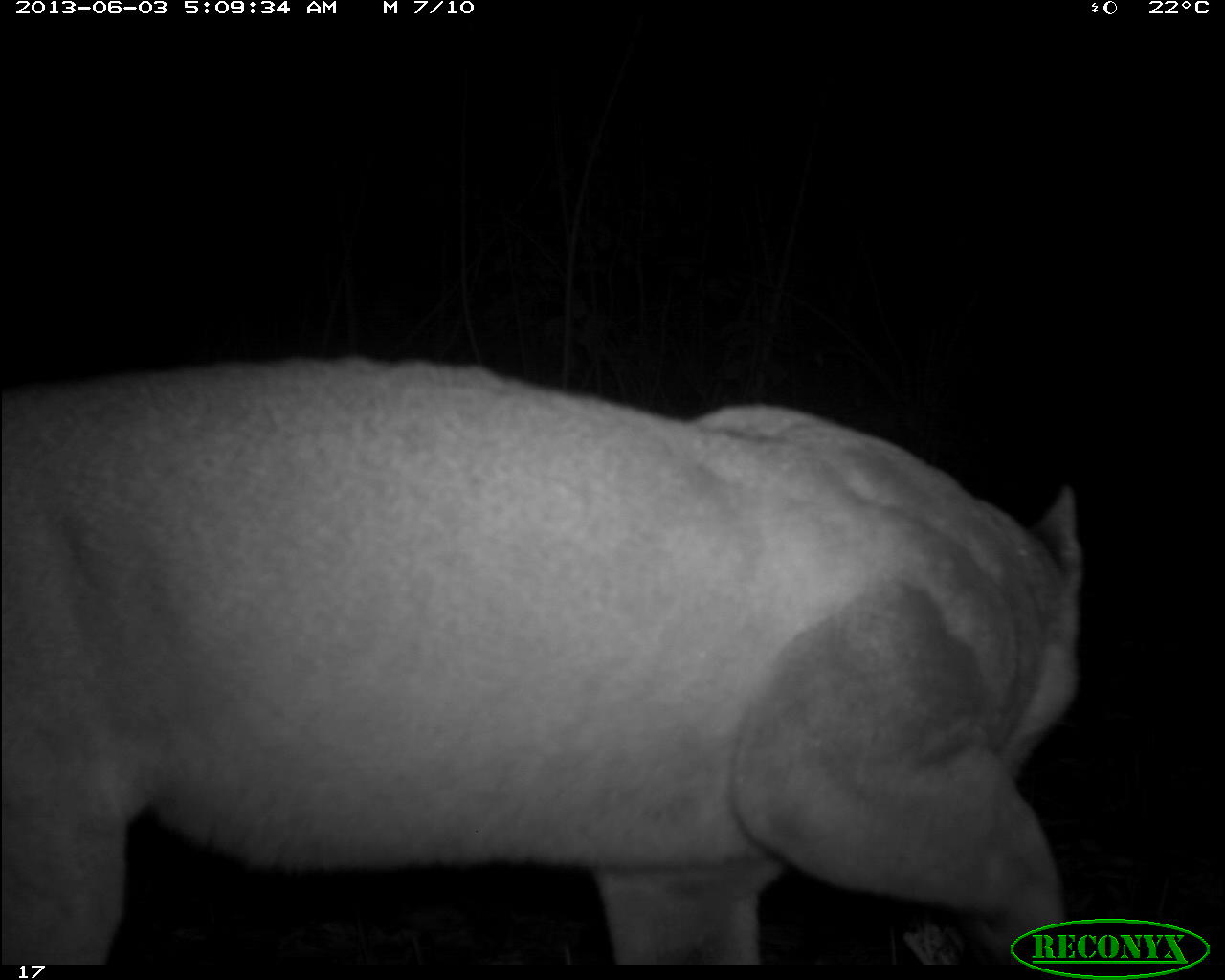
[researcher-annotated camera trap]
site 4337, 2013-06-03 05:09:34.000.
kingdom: Animalia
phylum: Chordata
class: Mammalia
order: Carnivora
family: Felidae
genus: Puma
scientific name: Puma concolor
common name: mountain lion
Puma concolor (mountain lion), count 1, sex male.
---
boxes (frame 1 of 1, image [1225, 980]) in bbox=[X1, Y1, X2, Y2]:
puma concolor: bbox=[0, 353, 1082, 962]